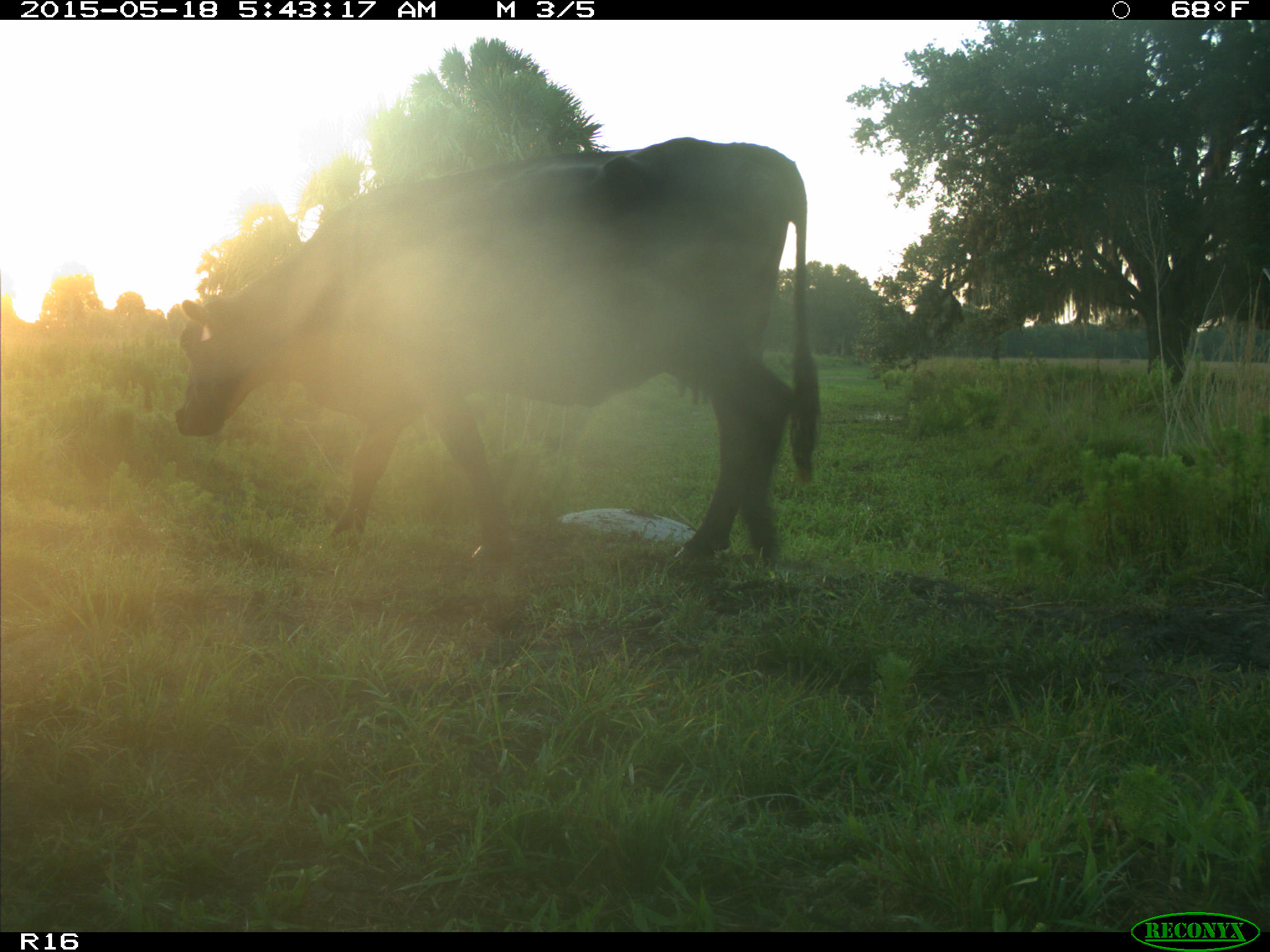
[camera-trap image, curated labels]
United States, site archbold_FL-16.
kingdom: Animalia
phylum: Chordata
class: Mammalia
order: Artiodactyla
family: Bovidae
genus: Bos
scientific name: Bos taurus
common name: domestic cow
Bos taurus (domestic cow).